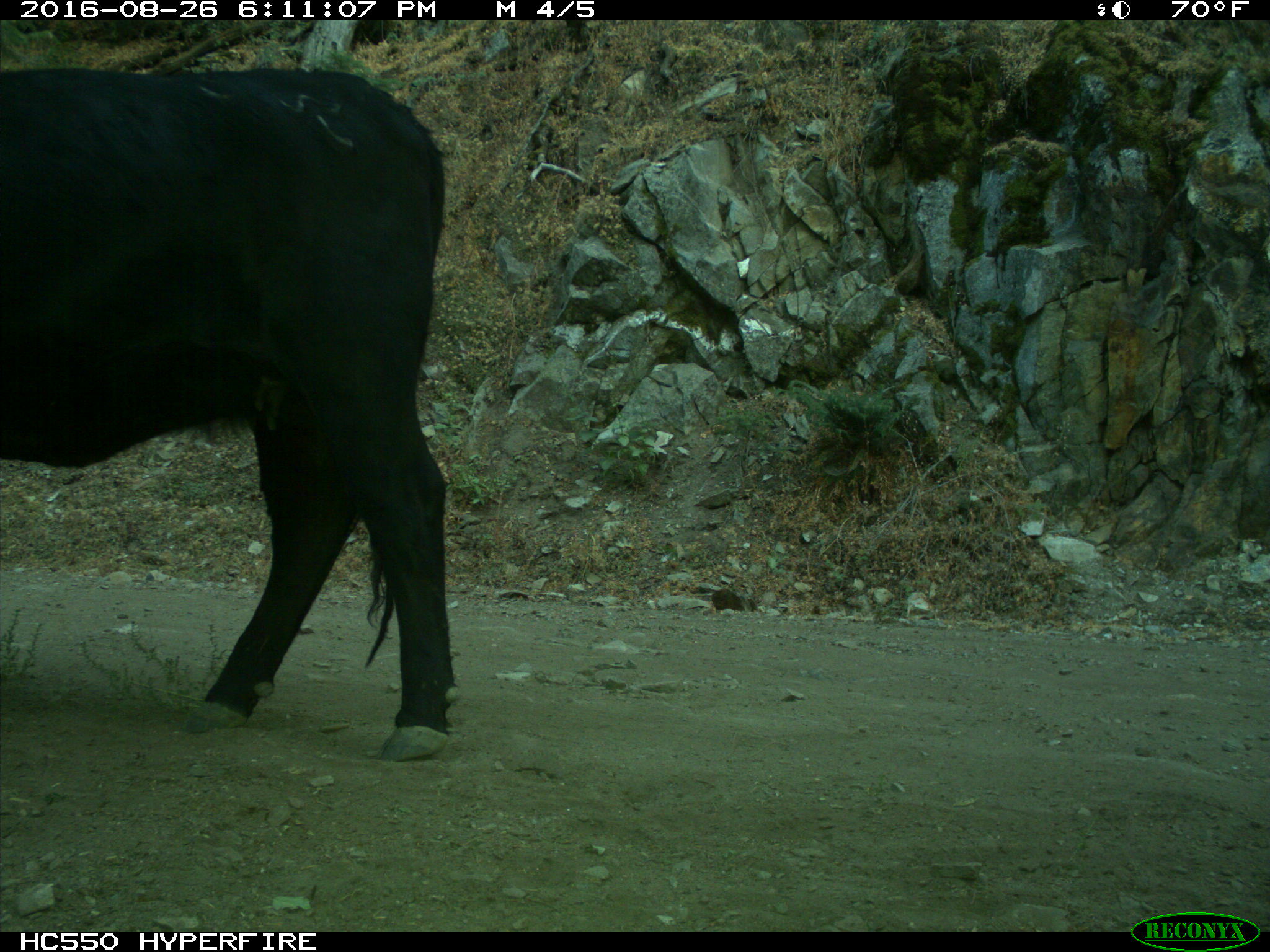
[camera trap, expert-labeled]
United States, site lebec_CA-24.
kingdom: Animalia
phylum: Chordata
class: Mammalia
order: Artiodactyla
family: Bovidae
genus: Bos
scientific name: Bos taurus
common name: domestic cow